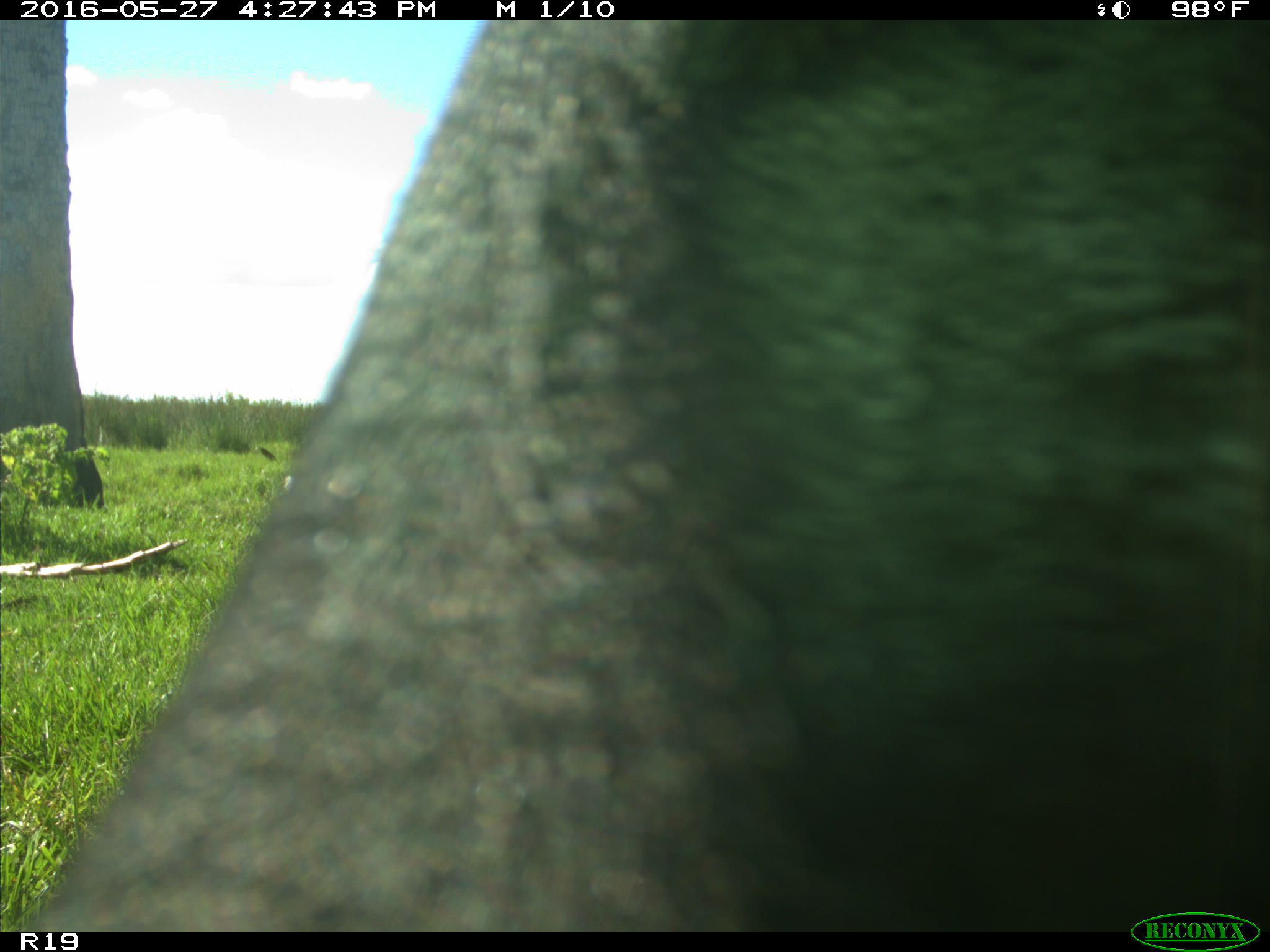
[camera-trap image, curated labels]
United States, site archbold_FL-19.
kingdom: Animalia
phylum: Chordata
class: Mammalia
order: Artiodactyla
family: Bovidae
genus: Bos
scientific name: Bos taurus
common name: domestic cow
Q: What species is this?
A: Bos taurus (domestic cow).